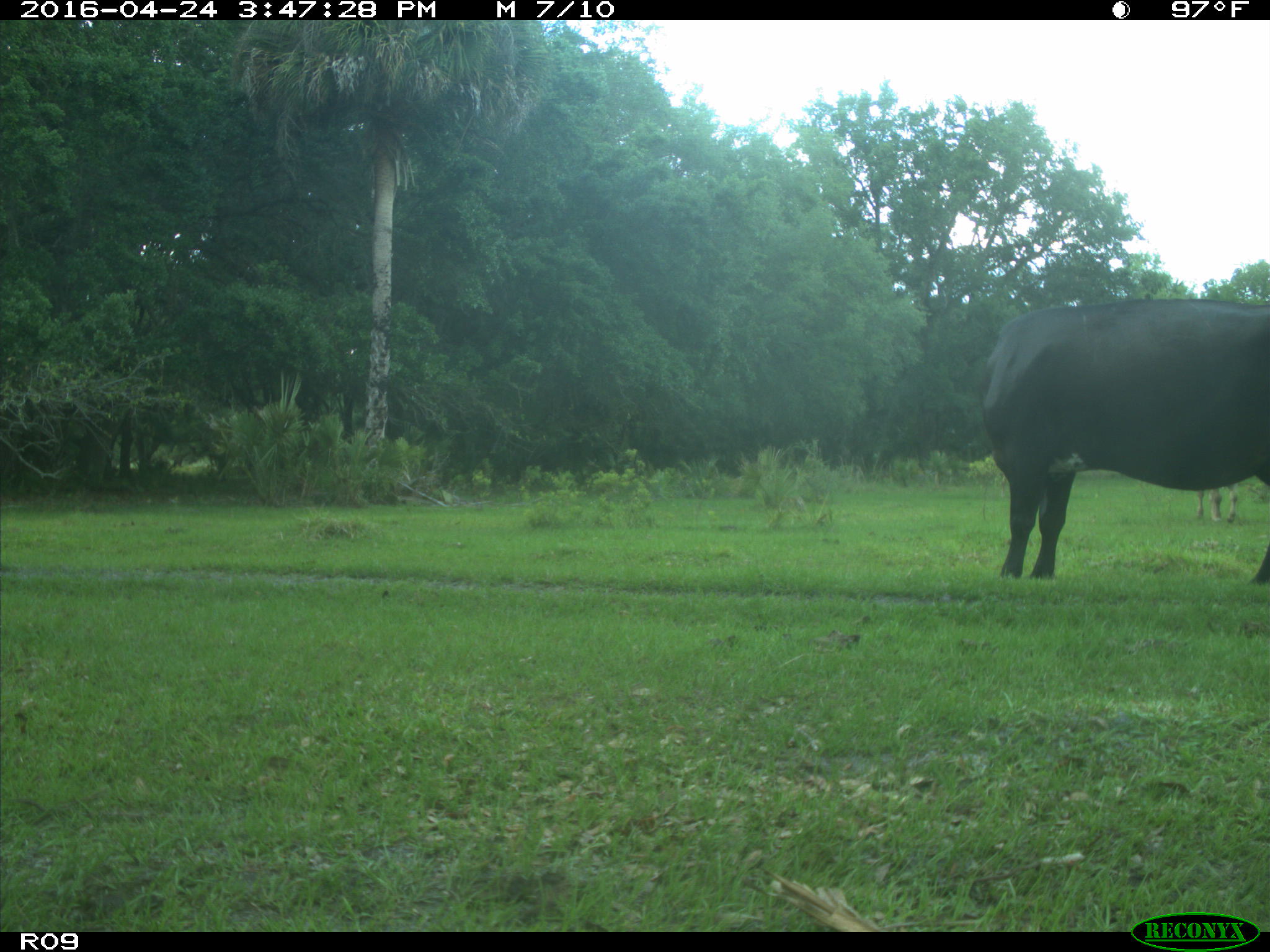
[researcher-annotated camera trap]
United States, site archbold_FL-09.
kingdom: Animalia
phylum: Chordata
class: Mammalia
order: Artiodactyla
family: Bovidae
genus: Bos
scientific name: Bos taurus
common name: domestic cow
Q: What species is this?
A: Bos taurus (domestic cow).